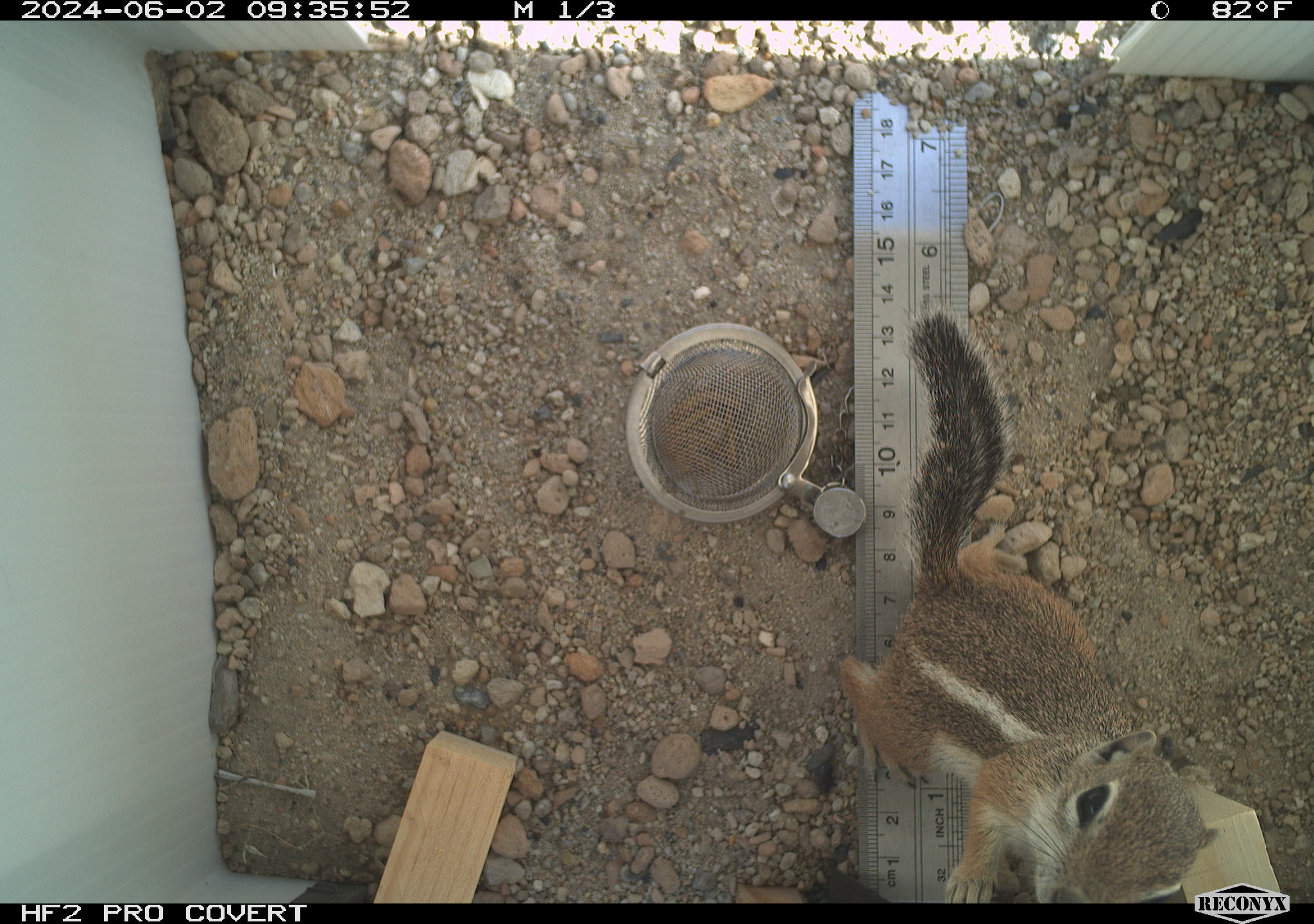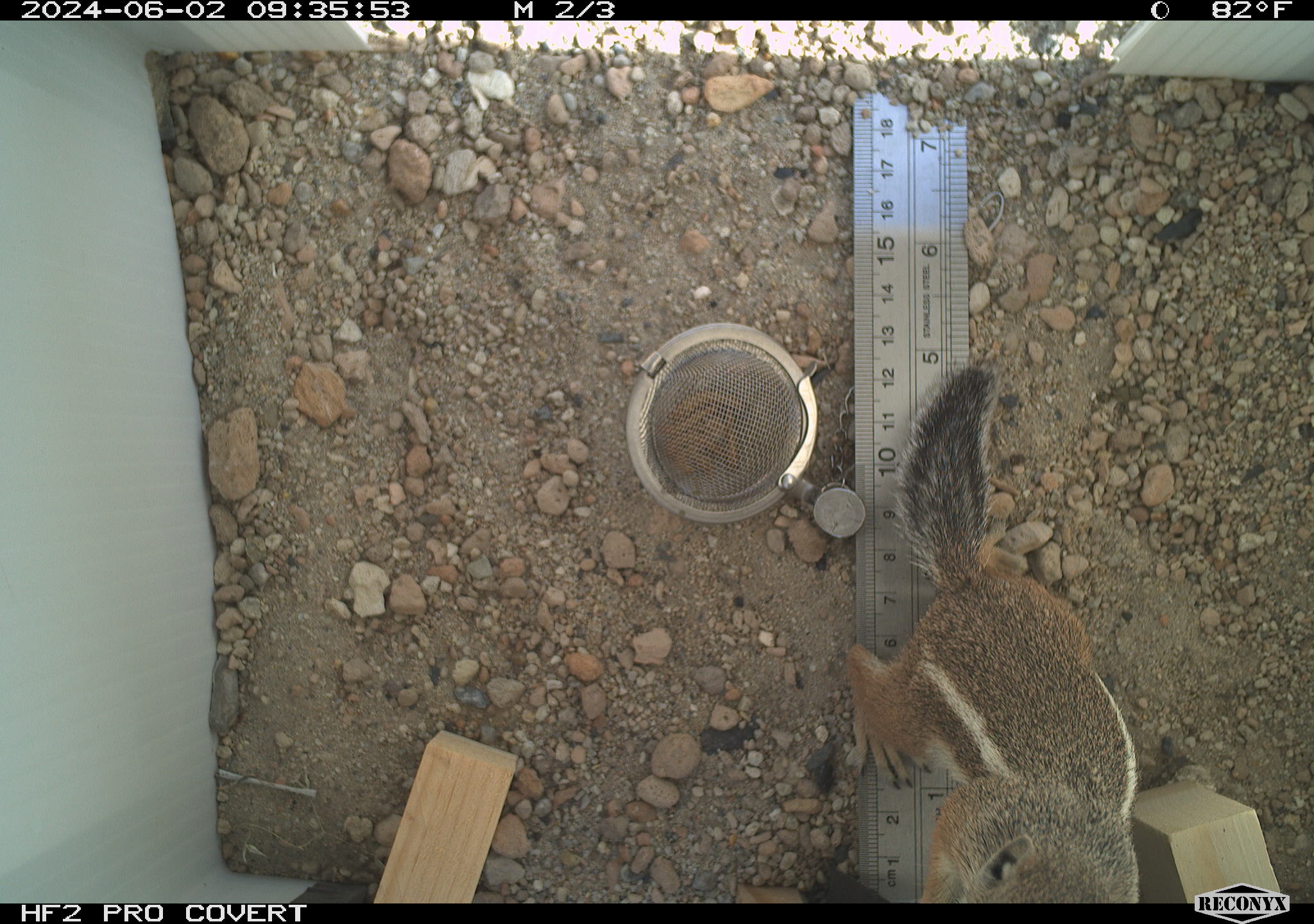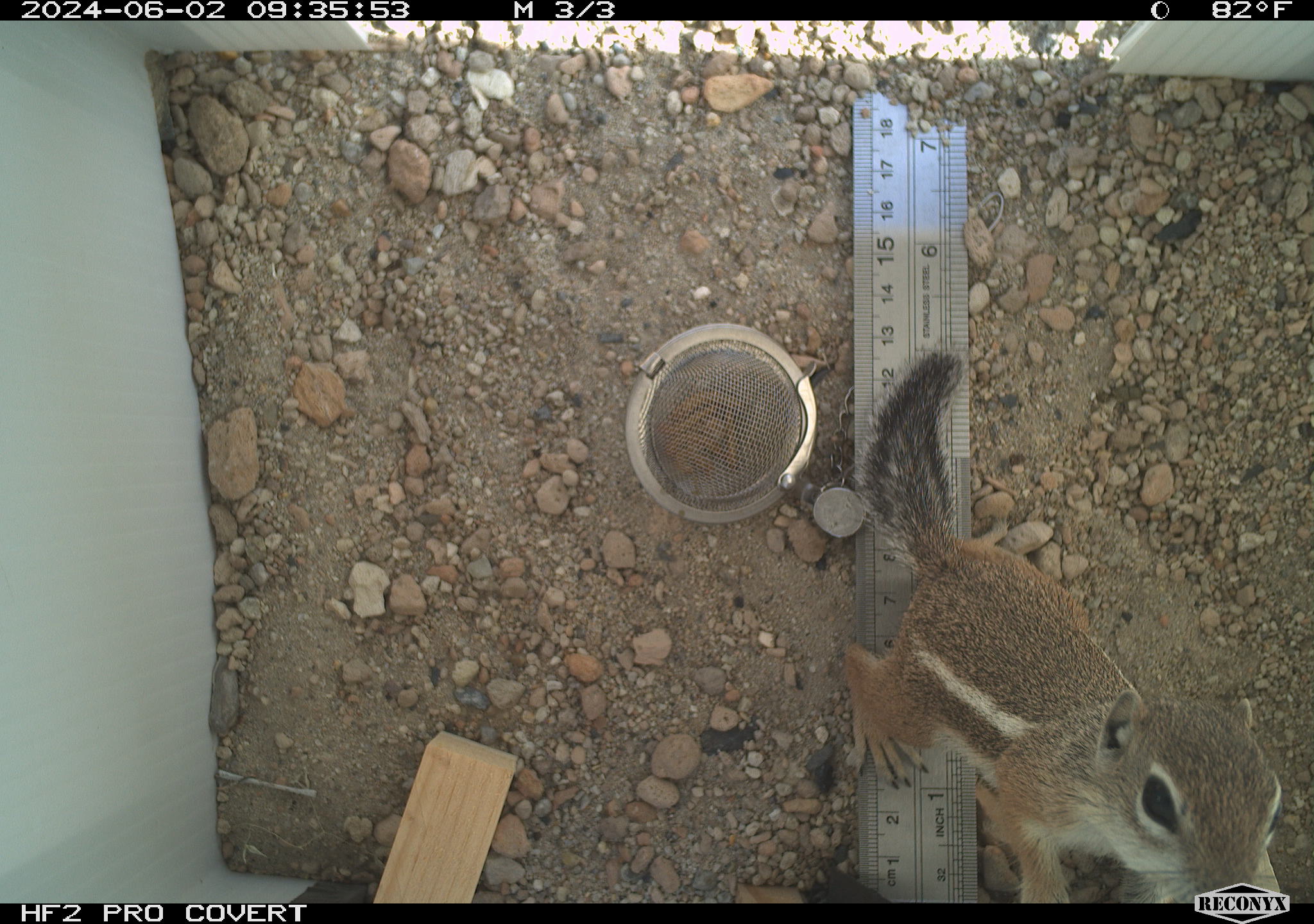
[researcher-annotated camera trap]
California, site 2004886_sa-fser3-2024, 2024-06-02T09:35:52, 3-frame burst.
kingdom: Animalia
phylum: Chordata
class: Mammalia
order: Rodentia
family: Sciuridae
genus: Ammospermophilus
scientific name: Ammospermophilus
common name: antelope ground squirrels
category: ammospermophilus species